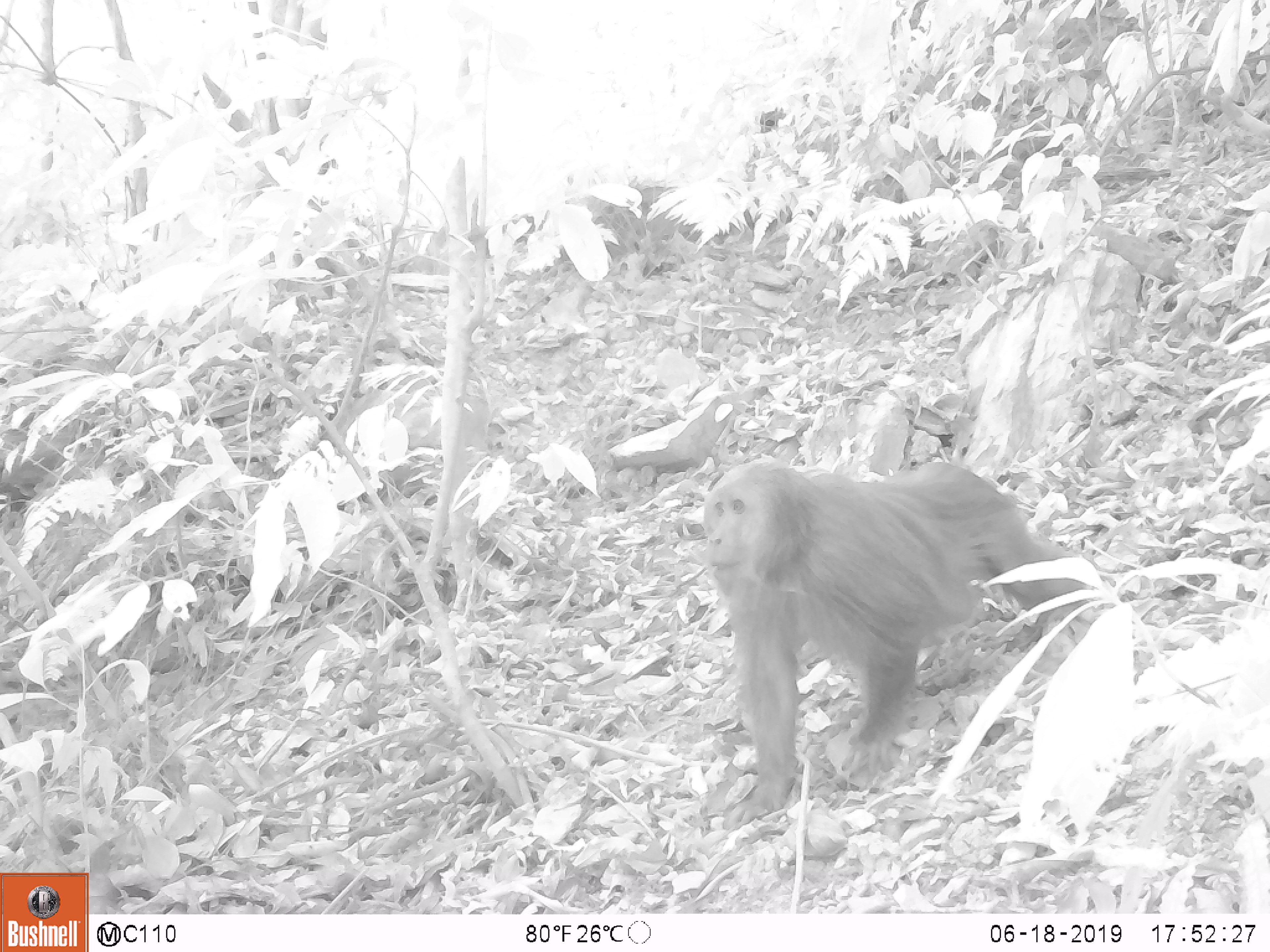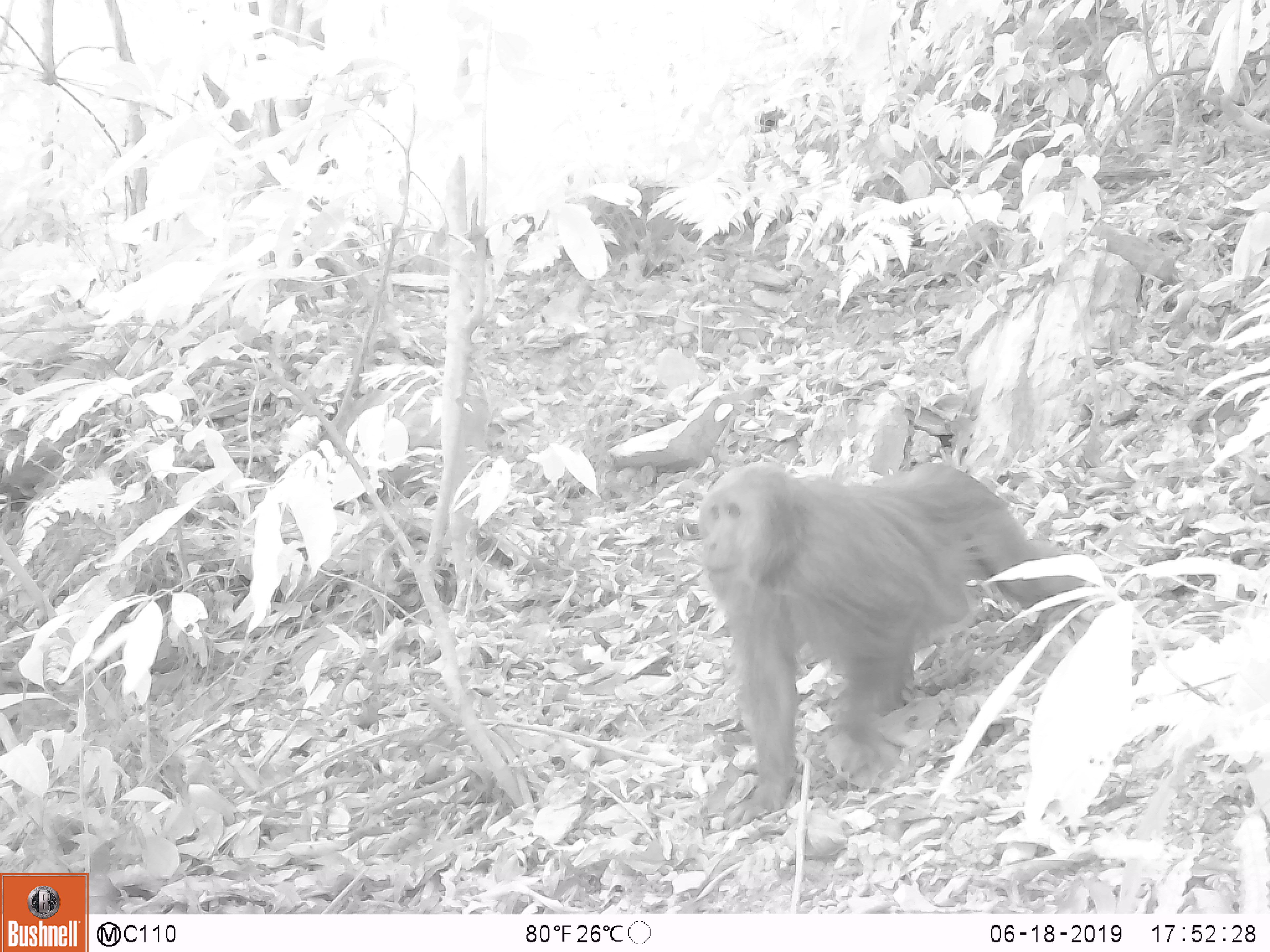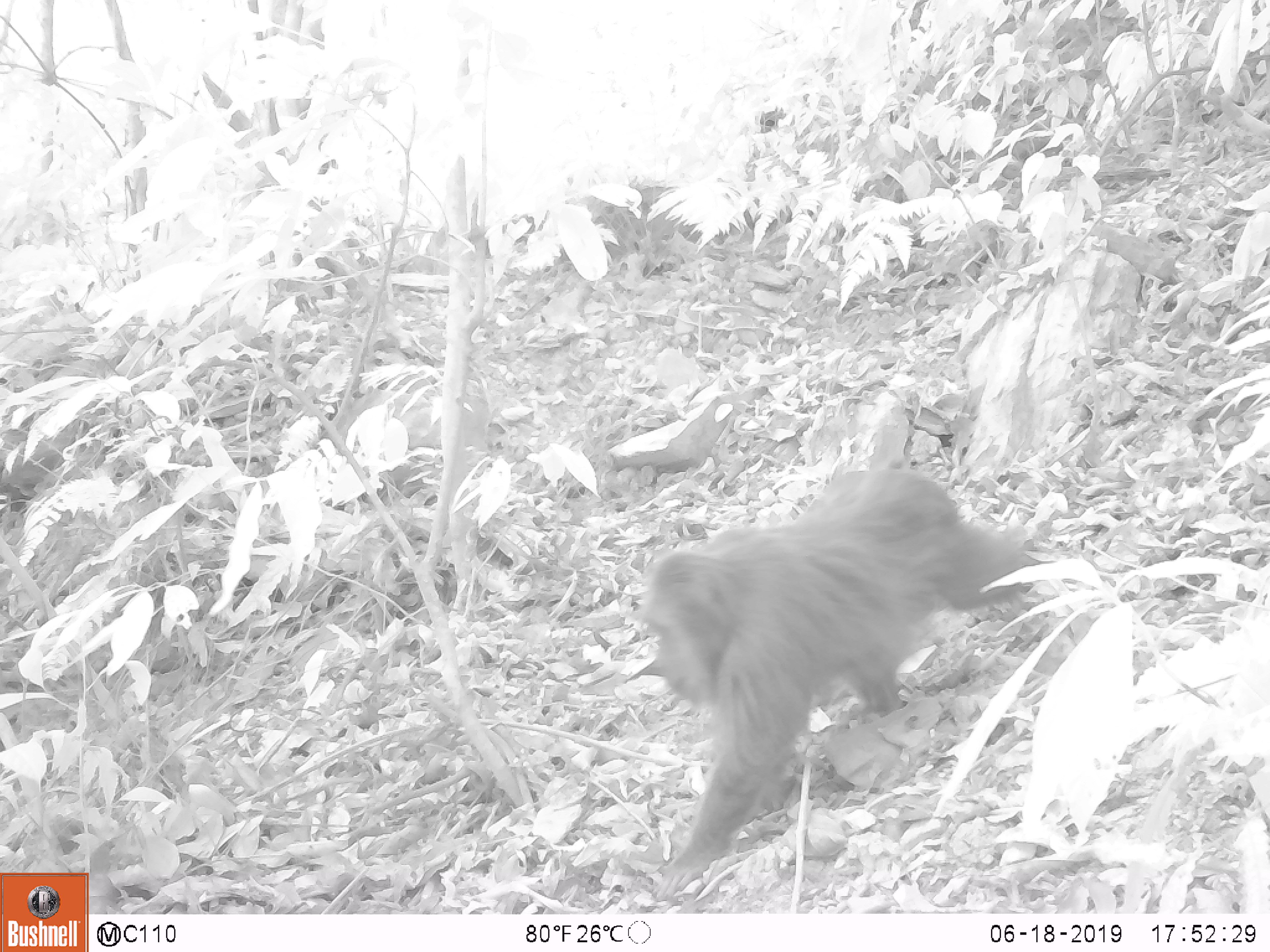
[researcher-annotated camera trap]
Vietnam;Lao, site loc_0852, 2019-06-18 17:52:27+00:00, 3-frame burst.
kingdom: Animalia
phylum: Chordata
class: Mammalia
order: Primates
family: Cercopithecidae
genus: Macaca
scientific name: Macaca arctoides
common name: stump-tailed macaque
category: stump tailed macaque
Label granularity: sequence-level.